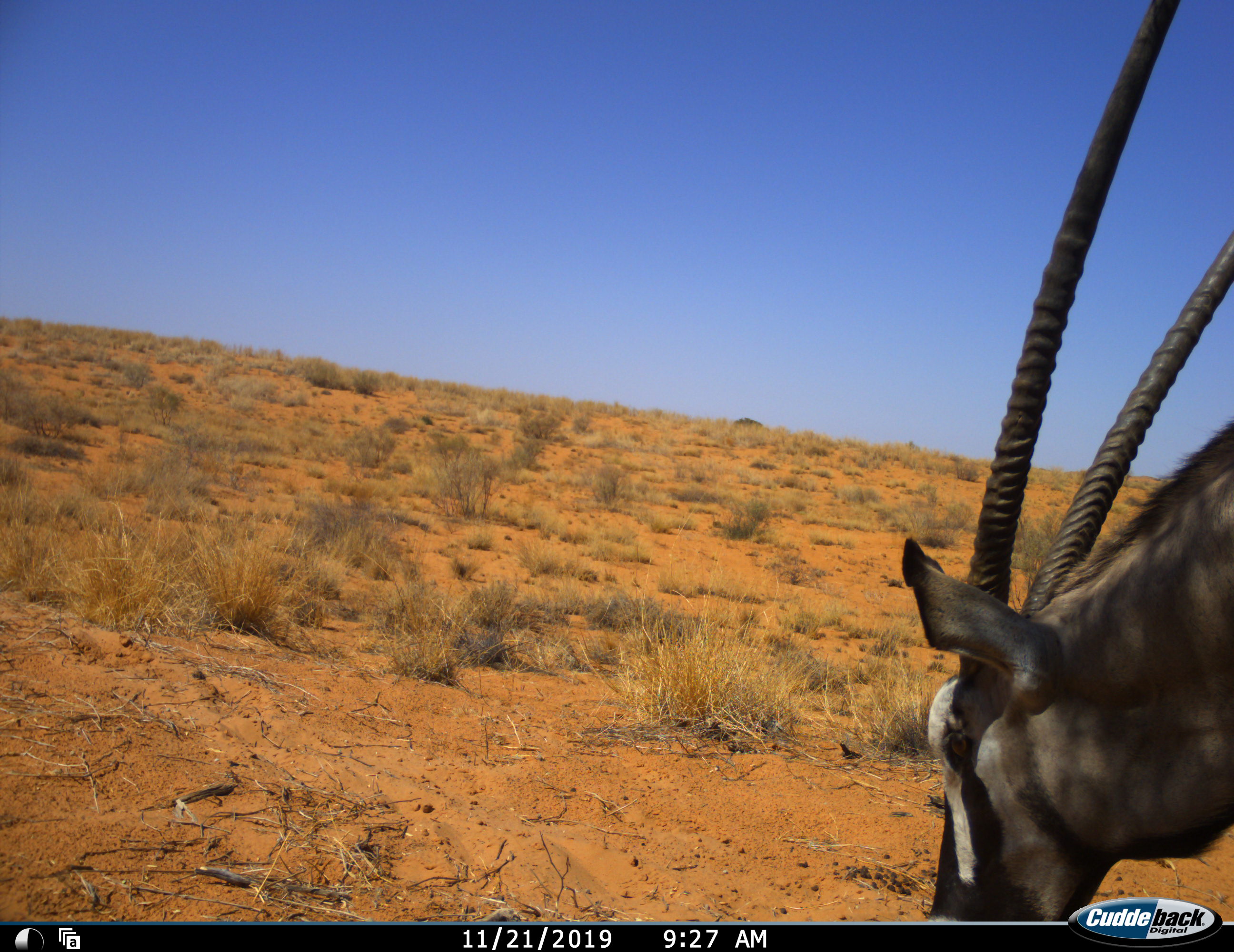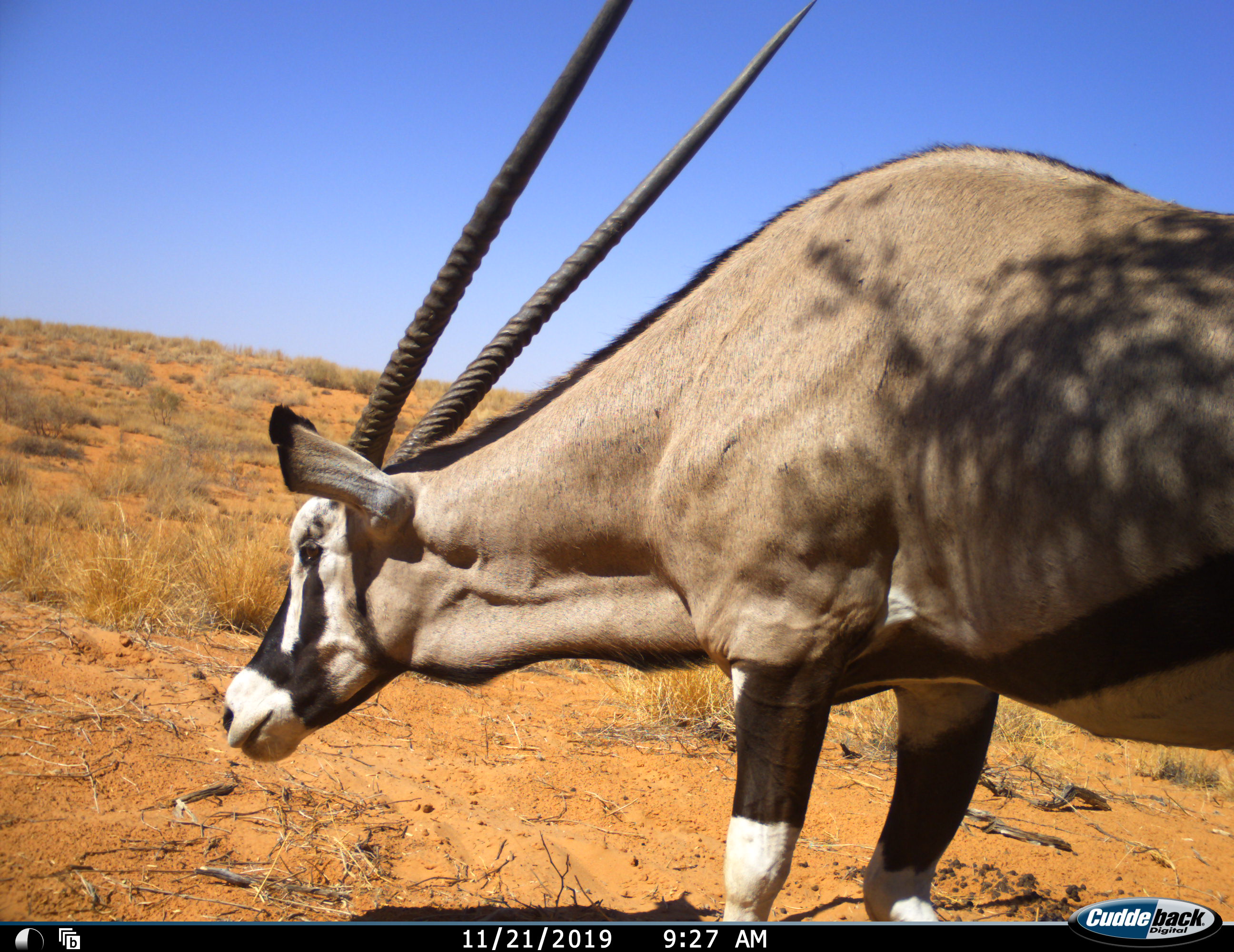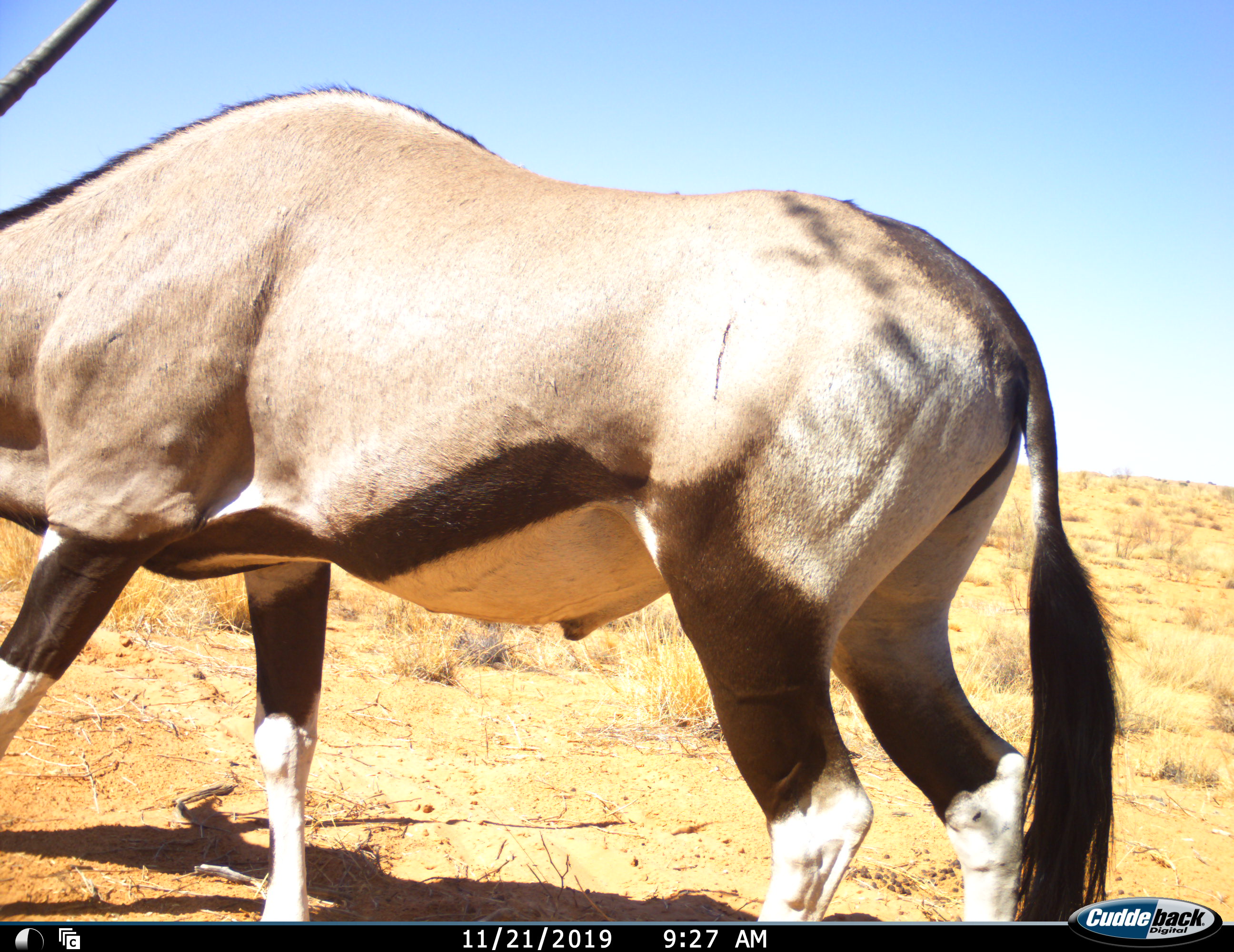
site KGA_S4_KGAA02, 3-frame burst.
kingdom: Animalia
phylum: Chordata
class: Mammalia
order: Artiodactyla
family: Bovidae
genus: Oryx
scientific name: Oryx gazella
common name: gemsbok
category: oryx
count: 1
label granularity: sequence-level